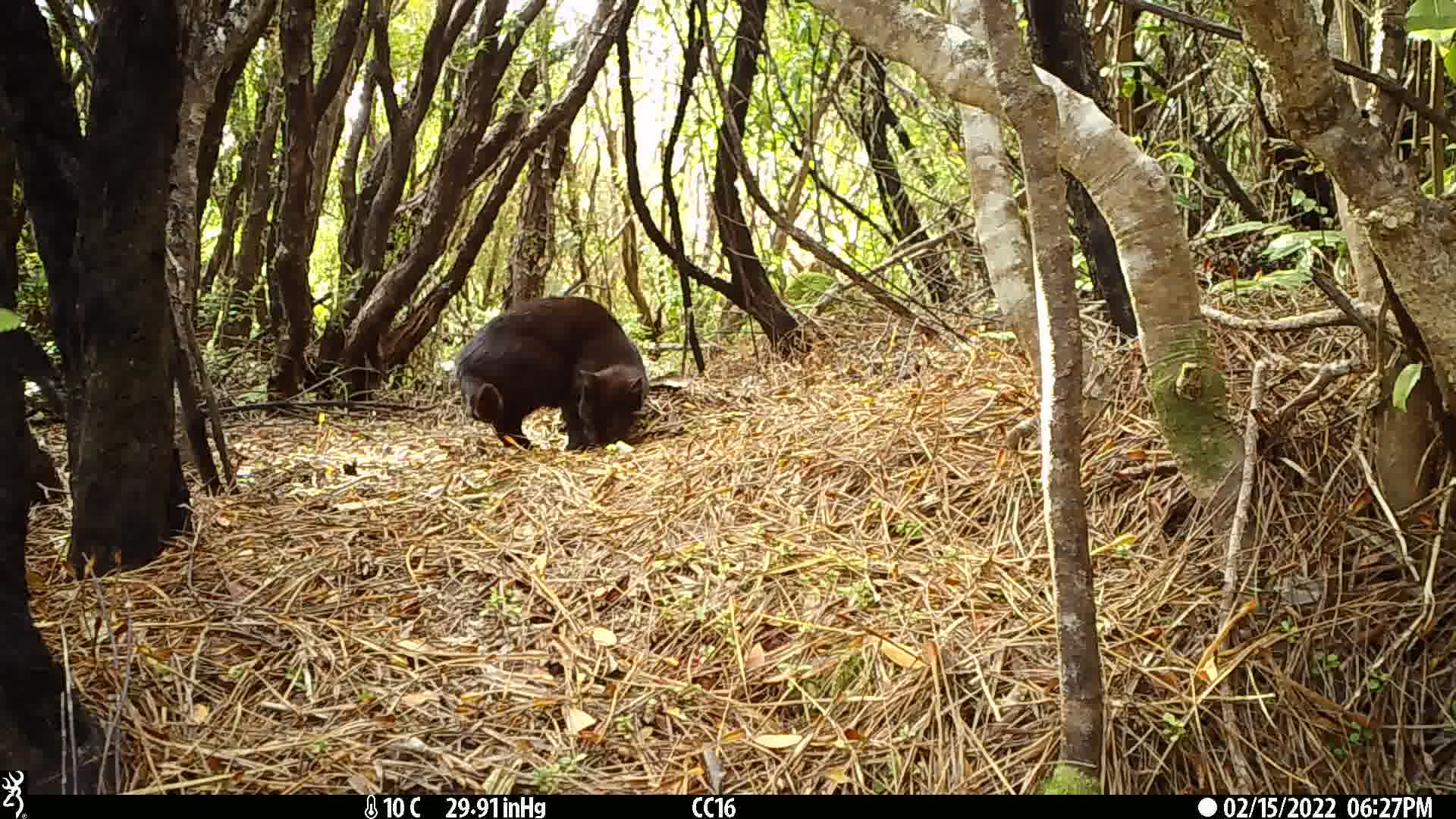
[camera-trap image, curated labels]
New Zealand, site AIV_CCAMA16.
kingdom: Animalia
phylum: Chordata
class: Mammalia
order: Carnivora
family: Felidae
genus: Felis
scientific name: Felis catus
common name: domestic cat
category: cat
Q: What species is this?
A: Cat (domestic cat) (Felis catus).